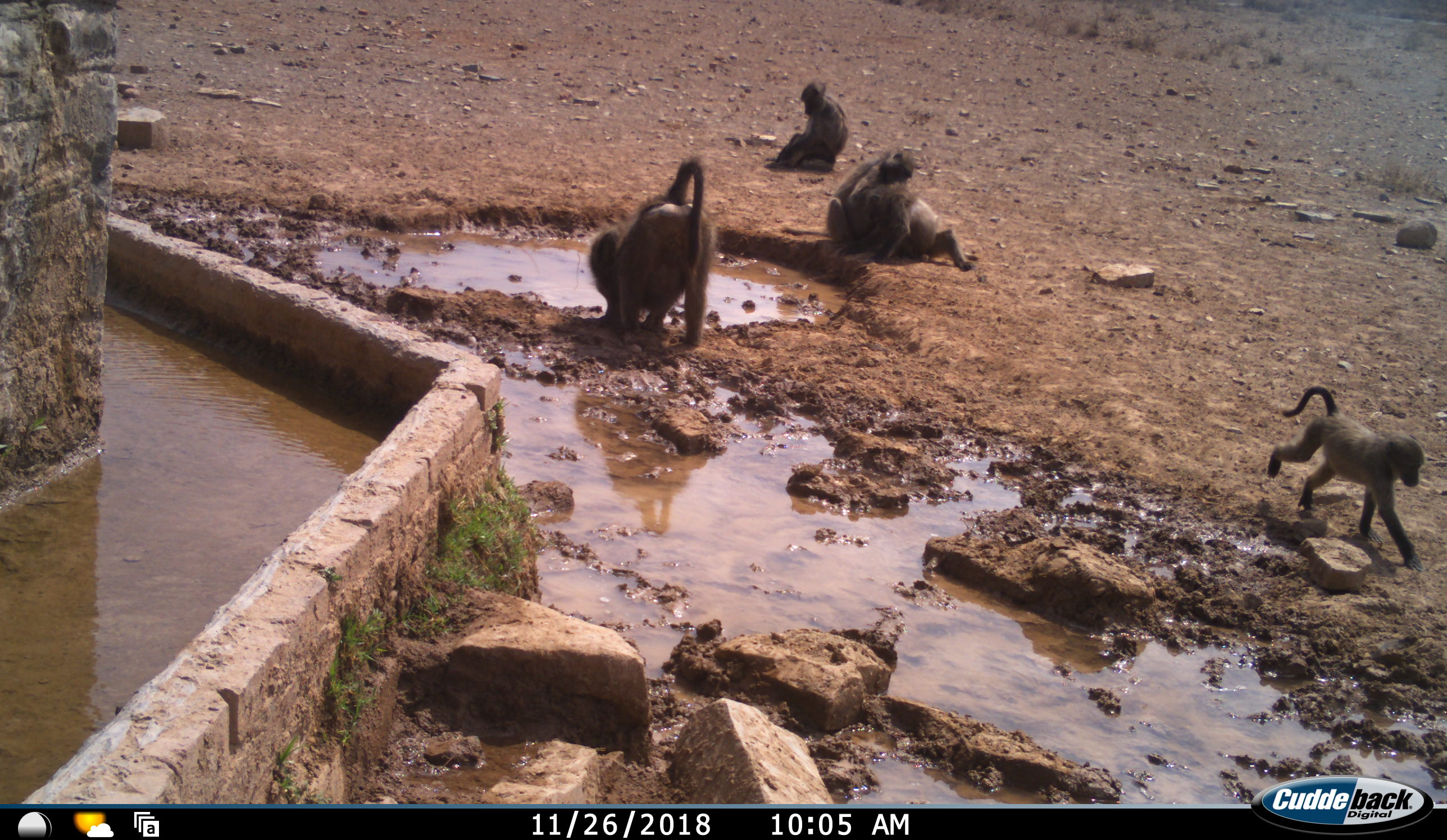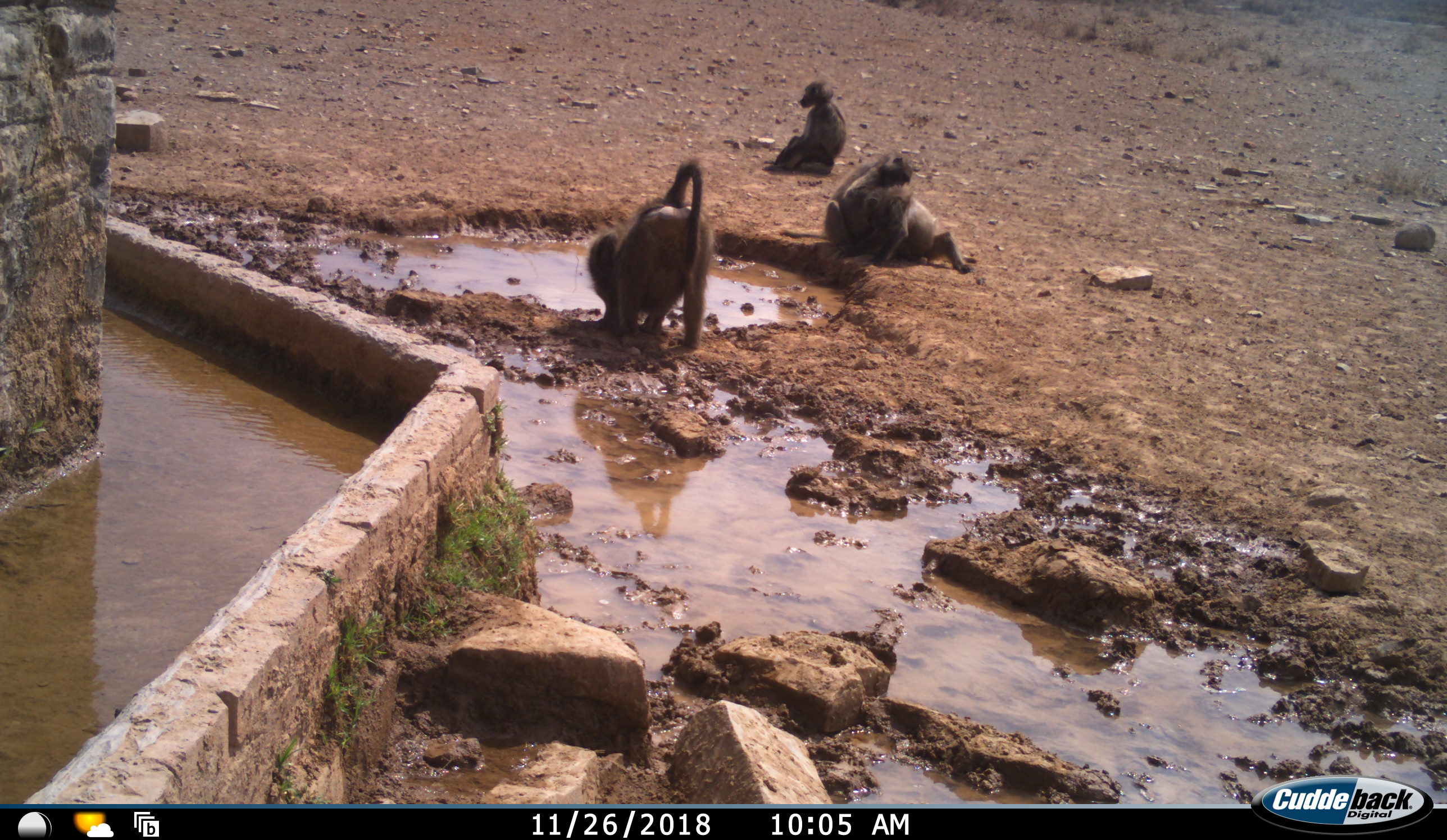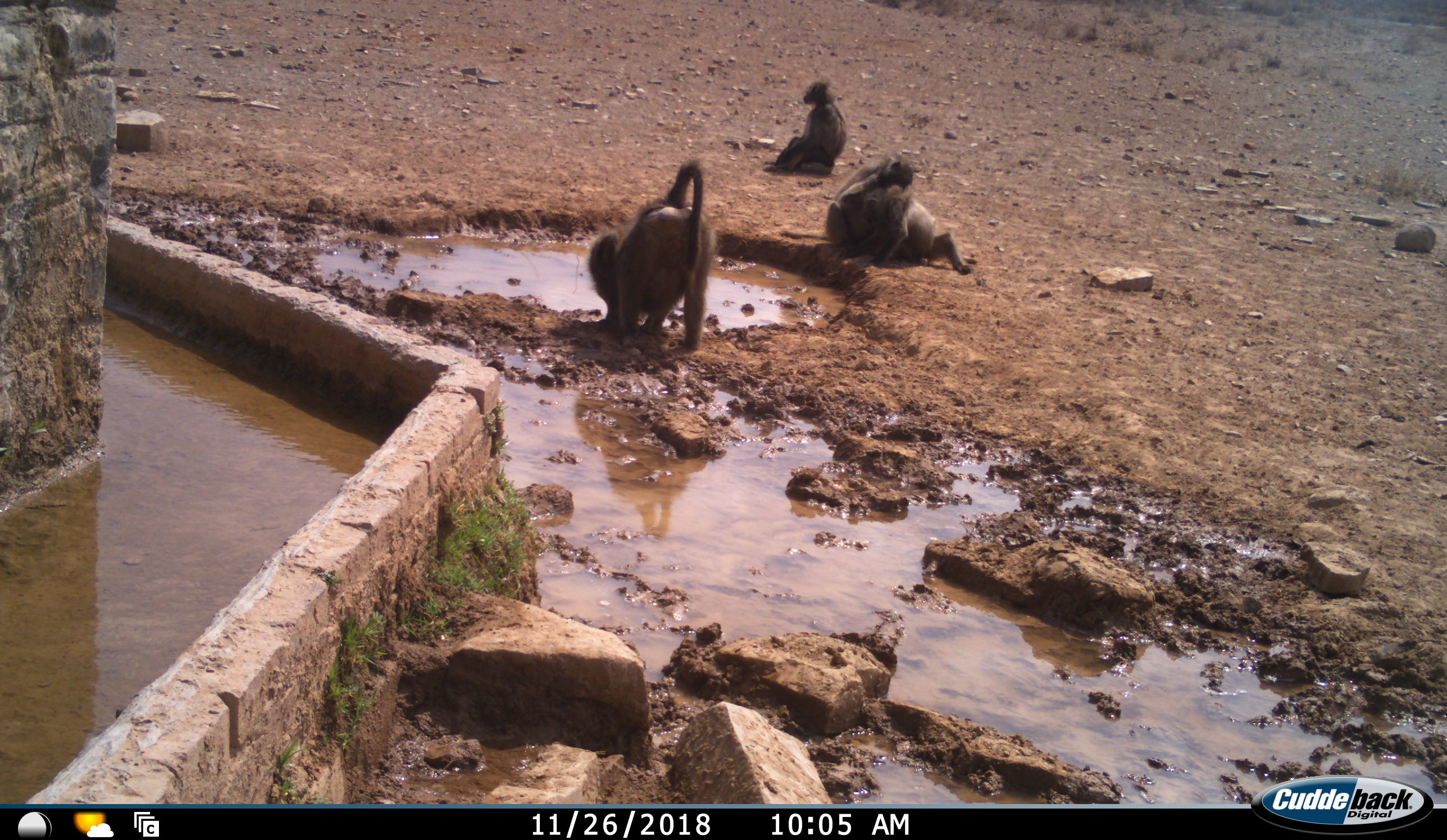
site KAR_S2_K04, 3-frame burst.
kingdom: Animalia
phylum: Chordata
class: Mammalia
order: Primates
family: Cercopithecidae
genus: Papio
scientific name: Papio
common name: baboon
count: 5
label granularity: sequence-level